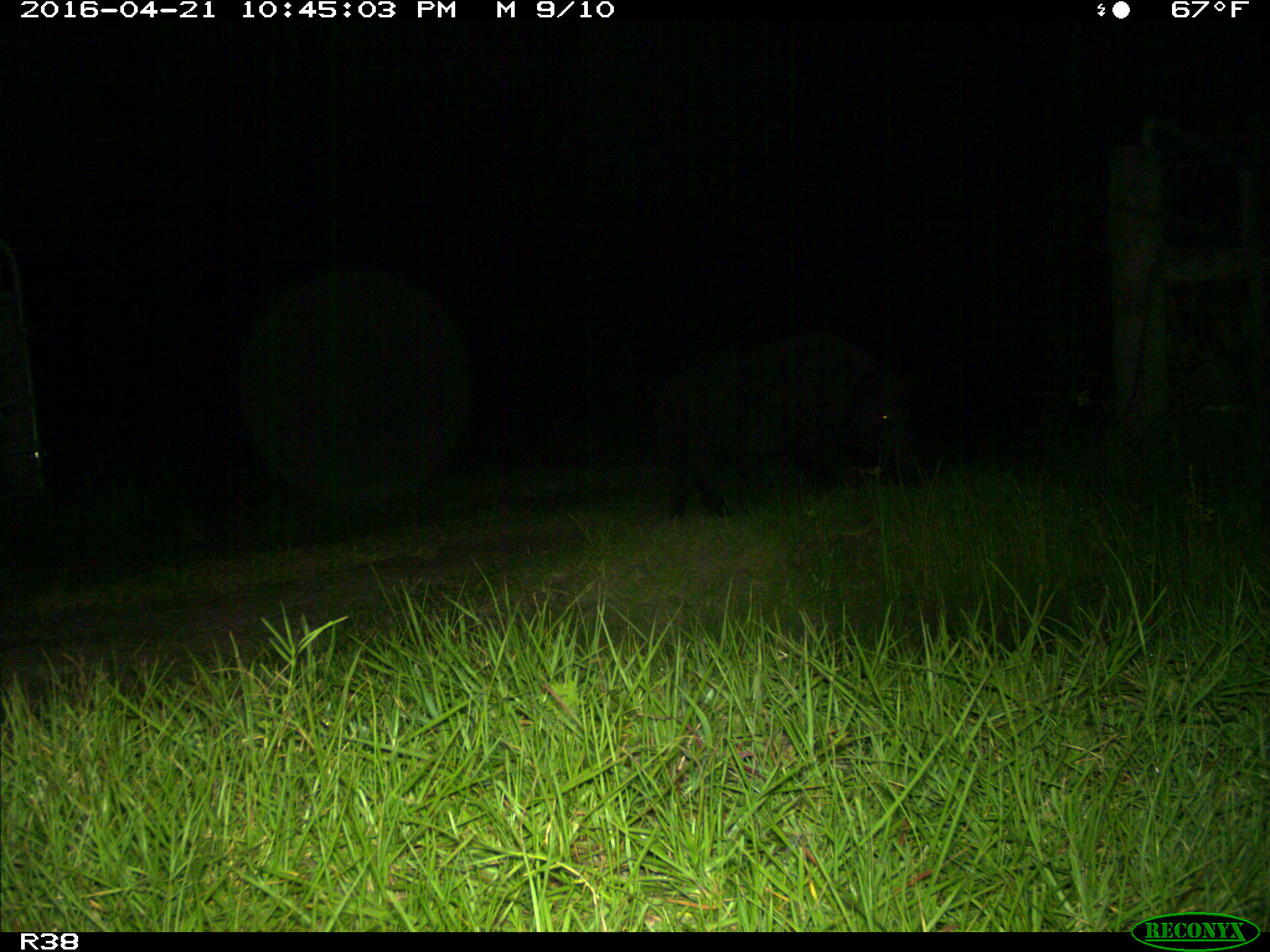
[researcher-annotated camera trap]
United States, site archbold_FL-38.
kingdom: Animalia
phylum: Chordata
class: Mammalia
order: Artiodactyla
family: Suidae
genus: Sus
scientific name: Sus scrofa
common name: wild boar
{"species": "Sus scrofa (wild boar)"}